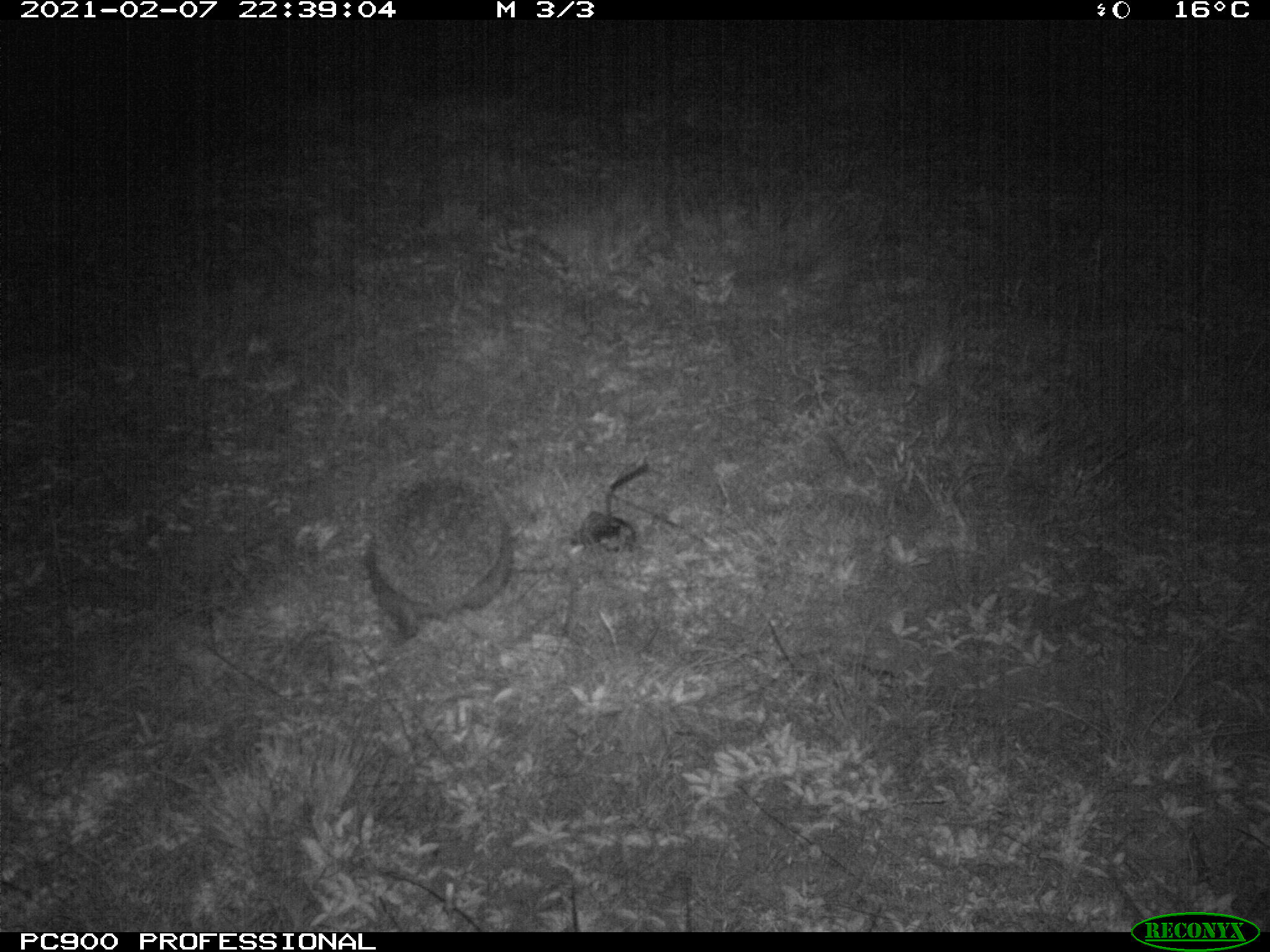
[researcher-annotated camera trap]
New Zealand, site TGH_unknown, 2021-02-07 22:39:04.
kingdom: Animalia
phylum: Chordata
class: Mammalia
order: Eulipotyphla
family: Erinaceidae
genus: Erinaceus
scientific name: Erinaceus europaeus europaeus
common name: european hedgehog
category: hedgehog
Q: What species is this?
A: Hedgehog (european hedgehog) (Erinaceus europaeus europaeus).